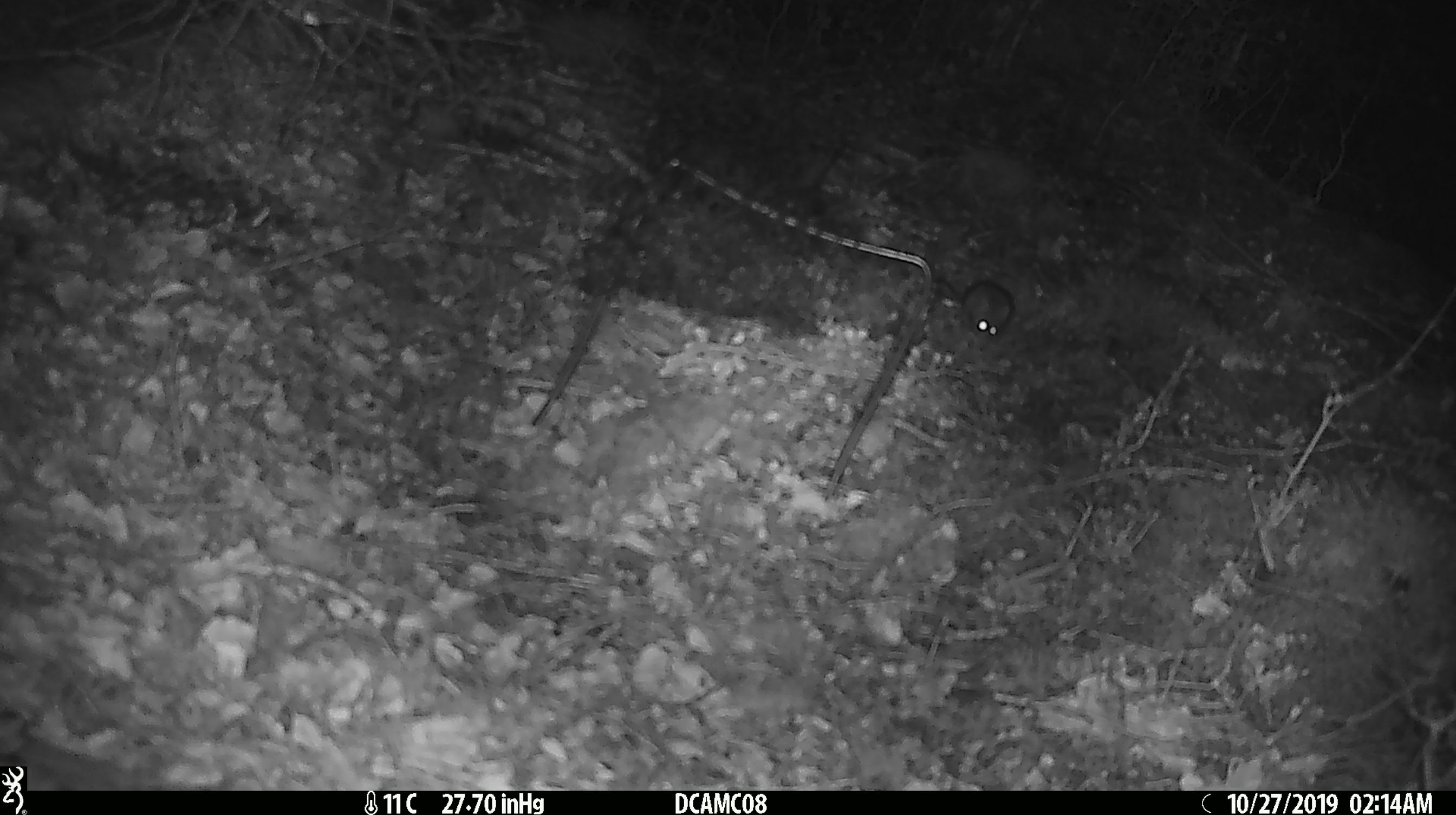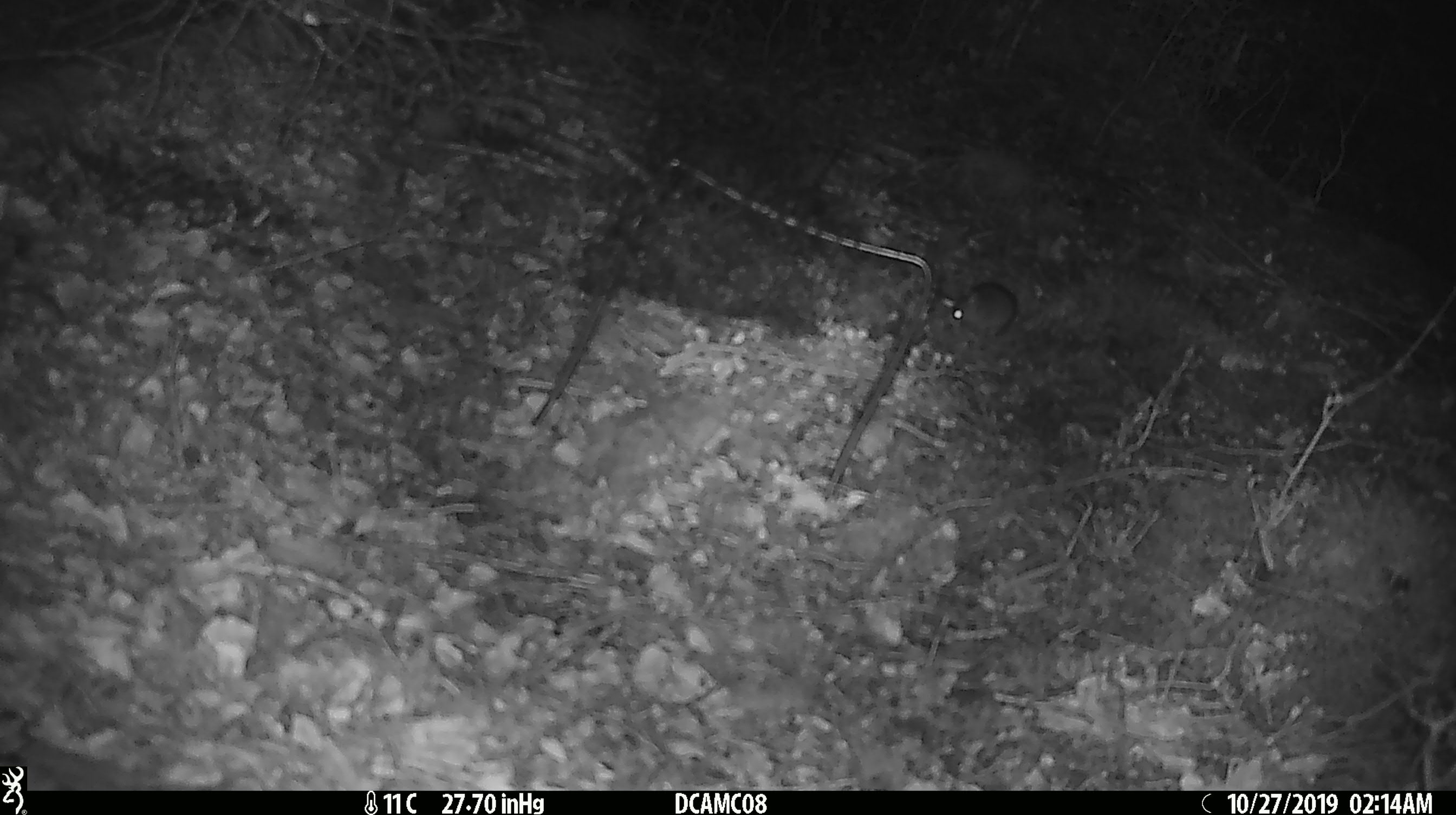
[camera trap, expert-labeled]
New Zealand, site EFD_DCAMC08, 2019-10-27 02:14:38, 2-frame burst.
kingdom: Animalia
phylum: Chordata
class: Mammalia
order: Rodentia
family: Muridae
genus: Mus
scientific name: Mus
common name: mouse